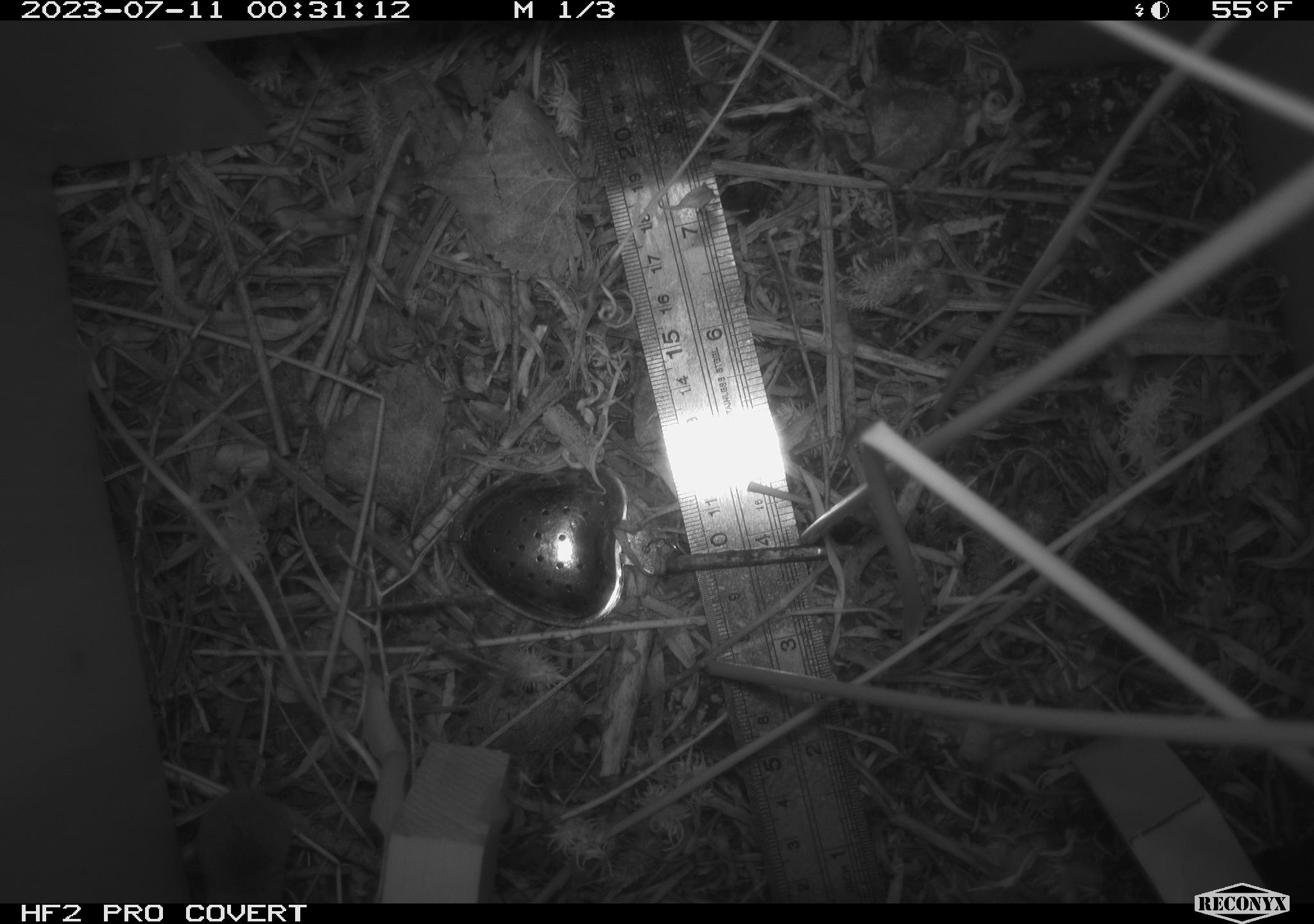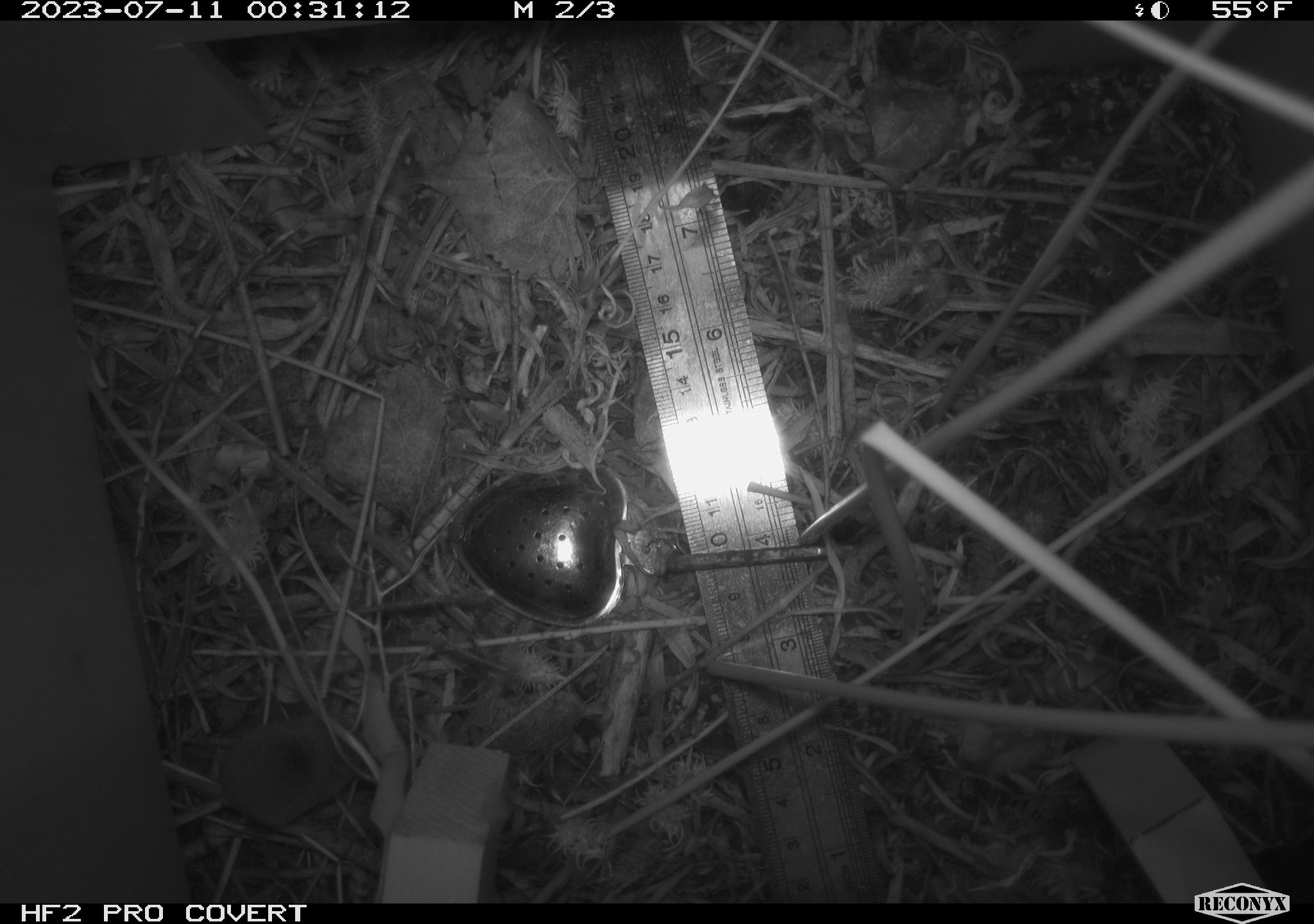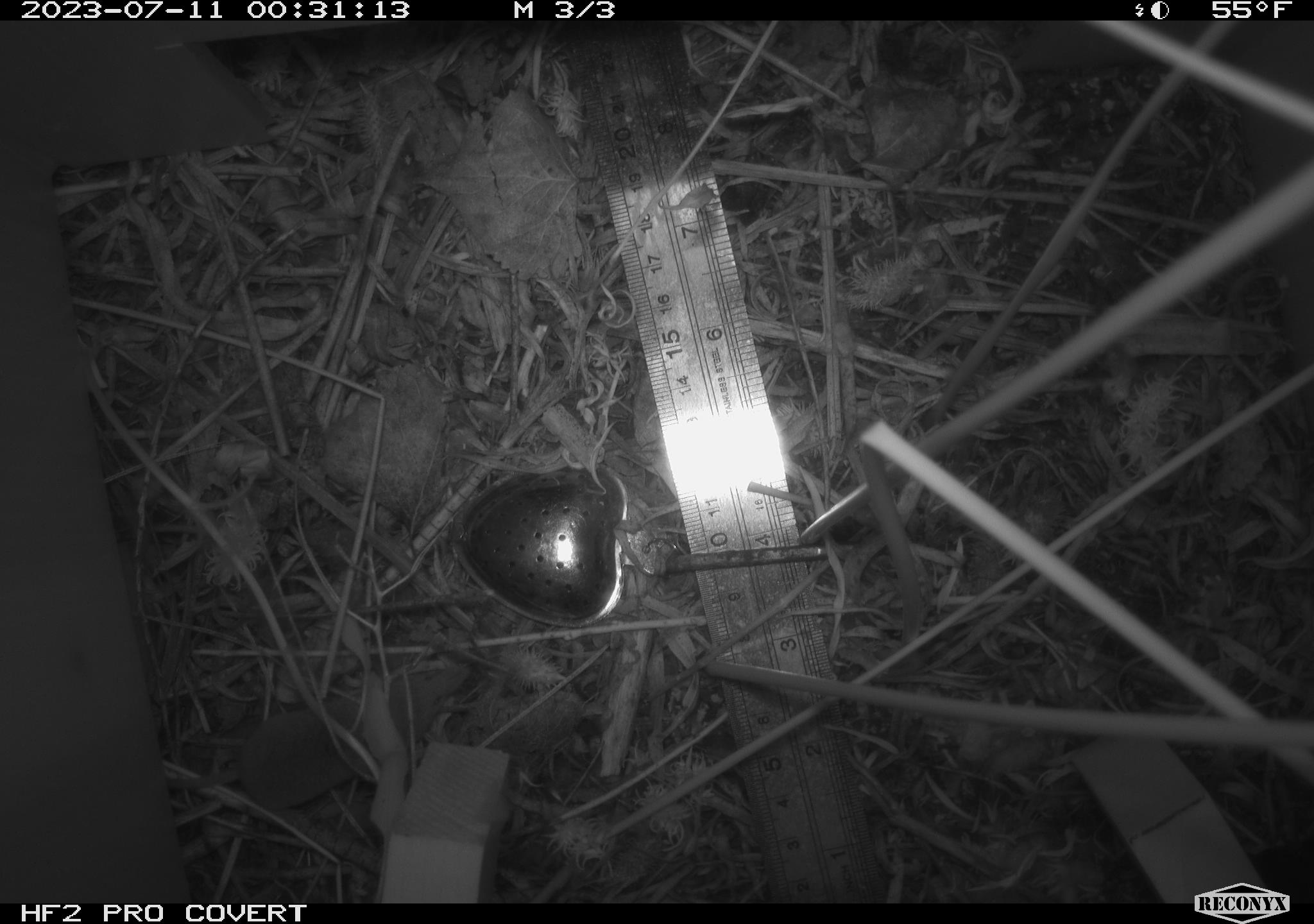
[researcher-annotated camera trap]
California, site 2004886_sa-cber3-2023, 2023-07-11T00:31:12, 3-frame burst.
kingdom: Animalia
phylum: Chordata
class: Mammalia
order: Eulipotyphla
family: Soricidae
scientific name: Soricidae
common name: shrews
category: soricidae family